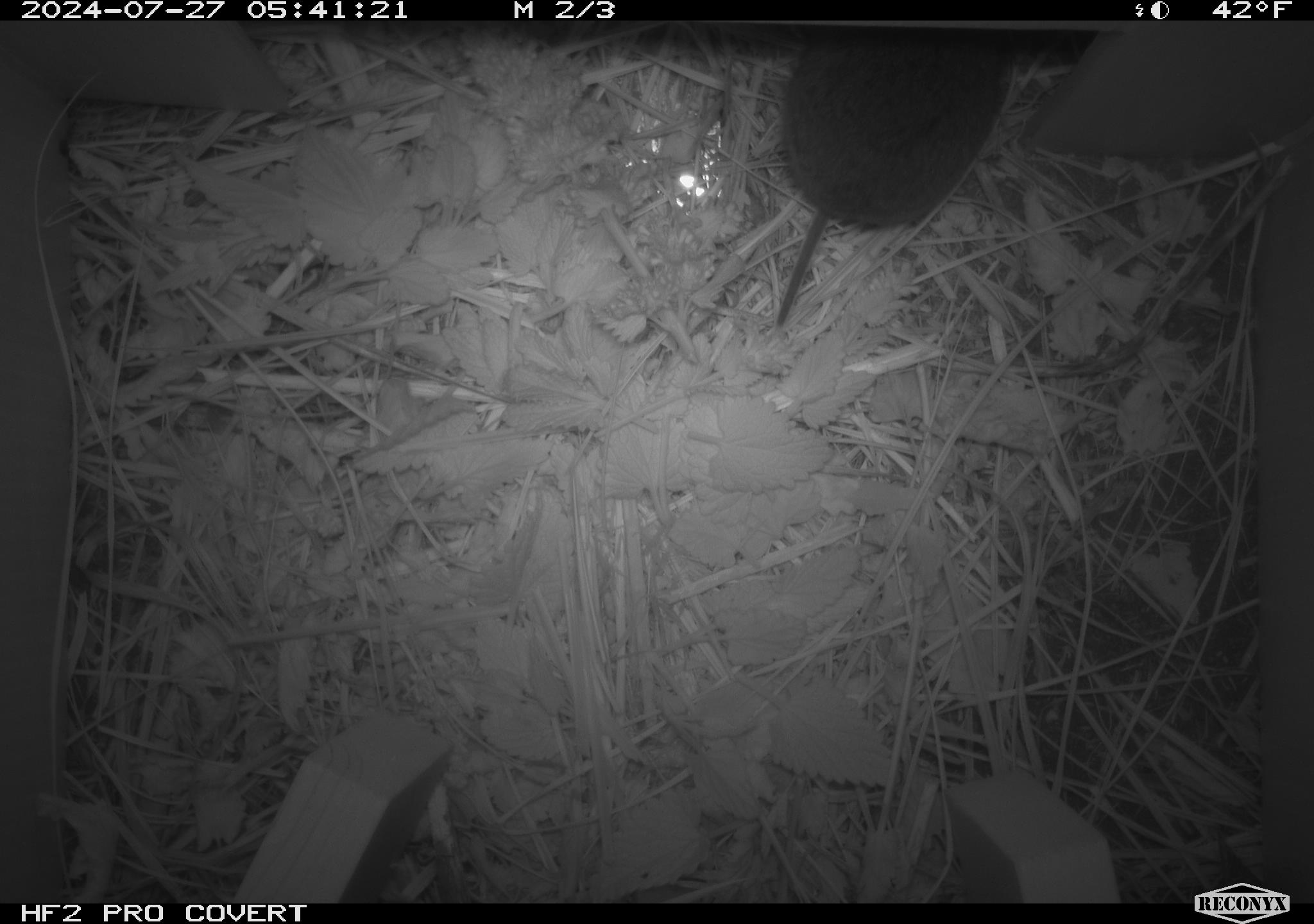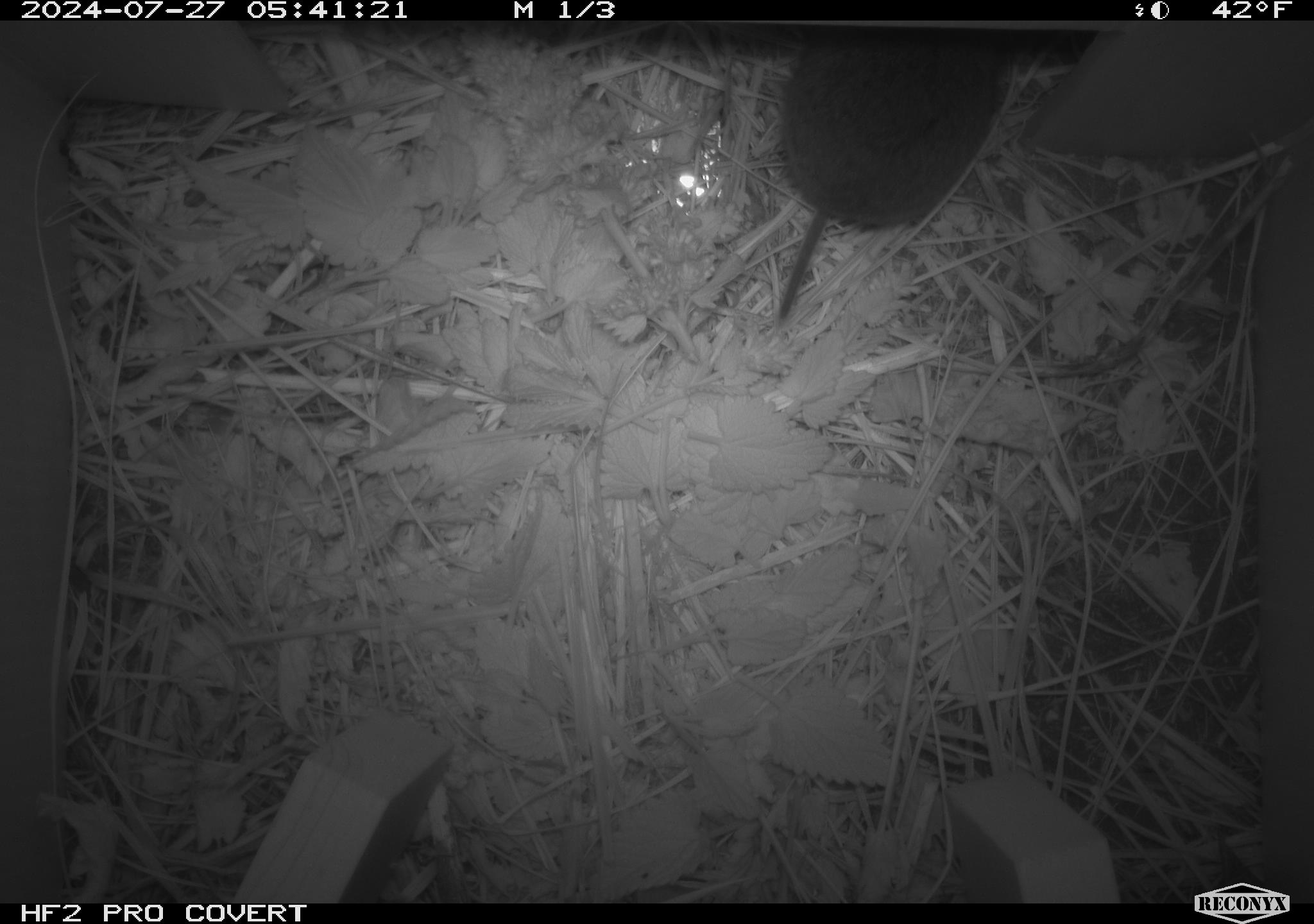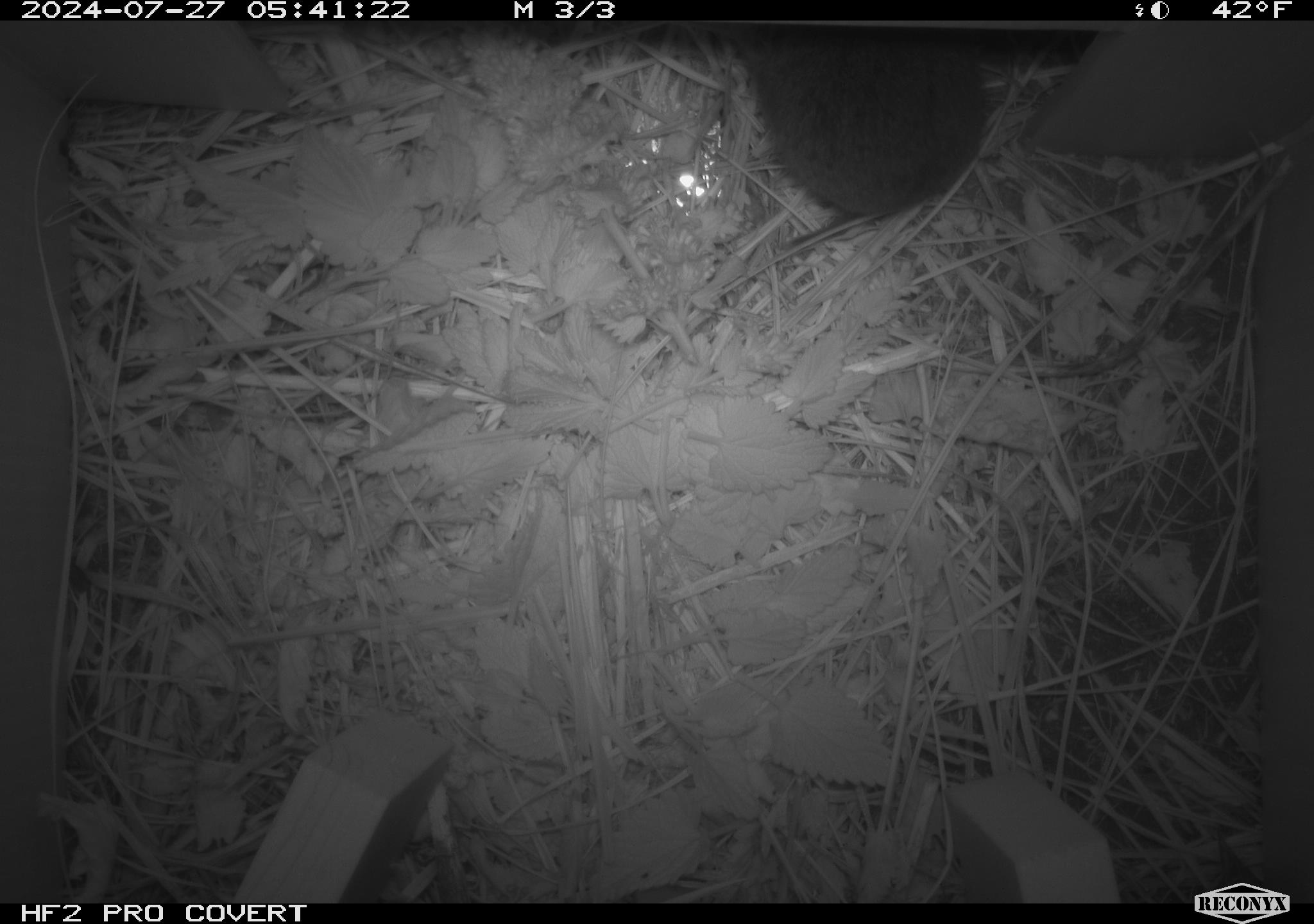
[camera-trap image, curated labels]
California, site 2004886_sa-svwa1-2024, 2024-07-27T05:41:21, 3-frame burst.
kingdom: Animalia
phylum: Chordata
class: Mammalia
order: Rodentia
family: Cricetidae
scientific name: Arvicolinae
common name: voles, lemmings, and muskrats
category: arvicolinae subfamily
Arvicolinae subfamily (voles, lemmings, and muskrats) (Arvicolinae).